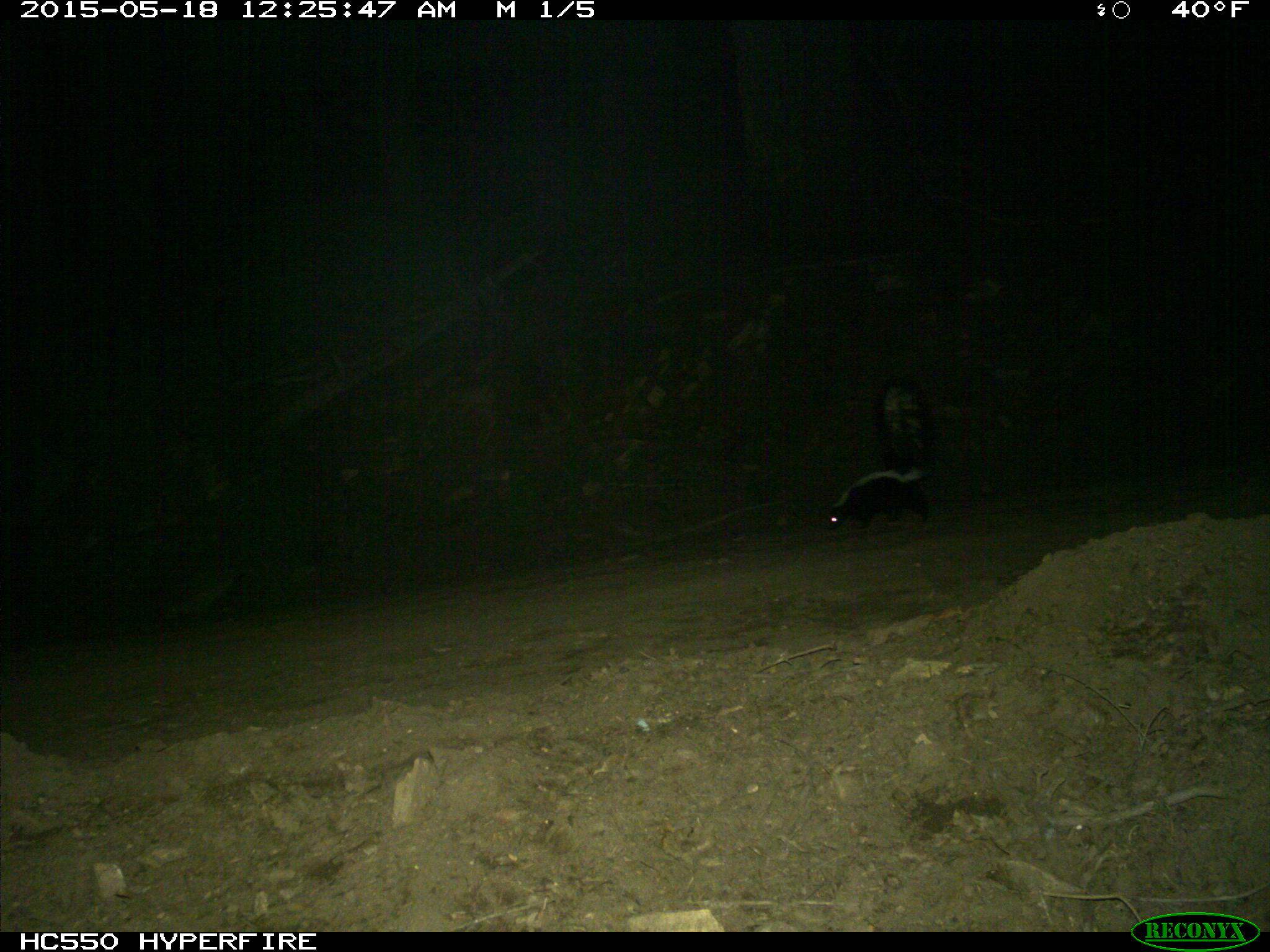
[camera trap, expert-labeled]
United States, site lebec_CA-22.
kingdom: Animalia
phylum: Chordata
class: Mammalia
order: Carnivora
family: Mephitidae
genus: Mephitis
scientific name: Mephitis mephitis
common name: striped skunk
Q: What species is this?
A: Mephitis mephitis (striped skunk).